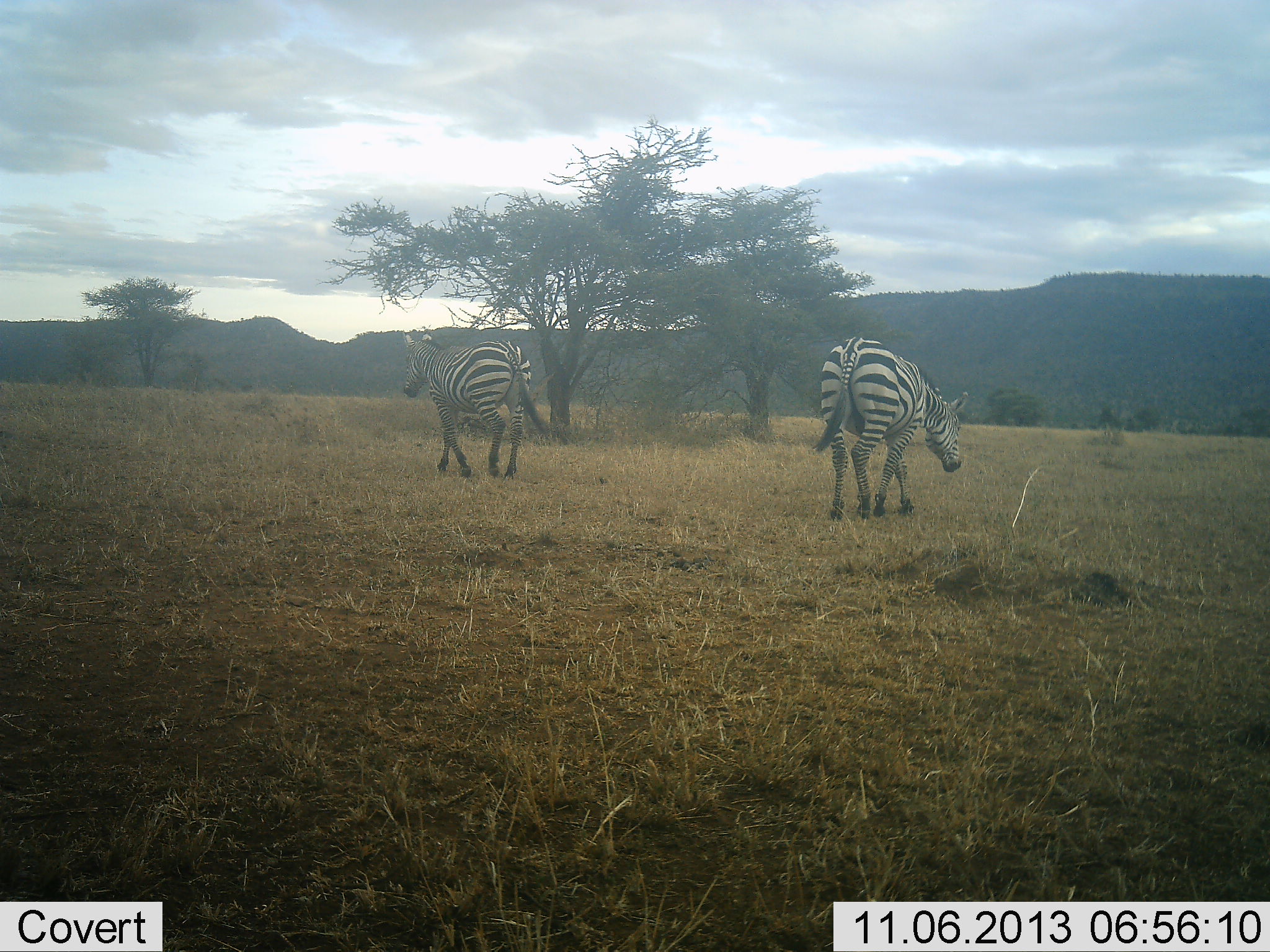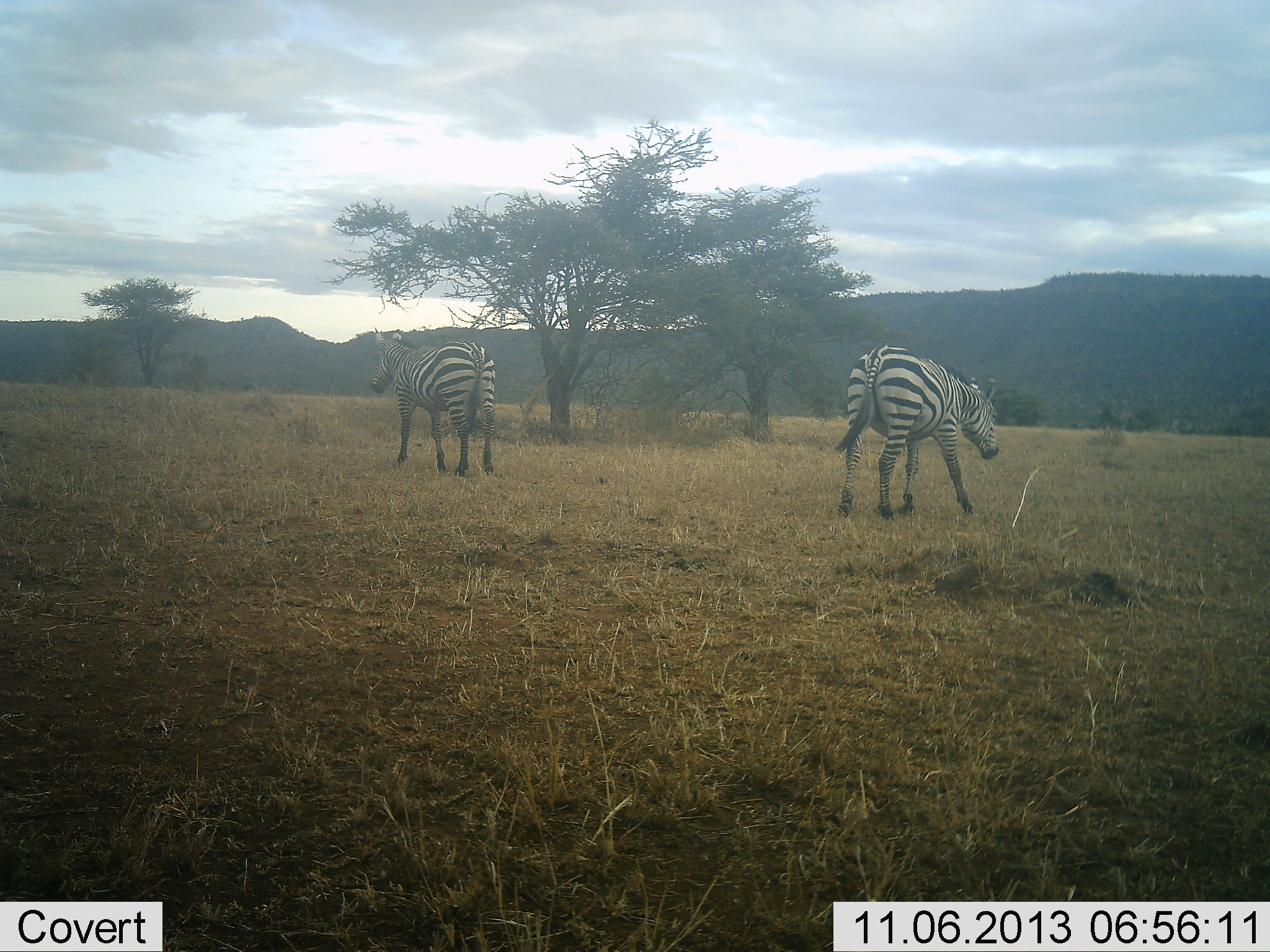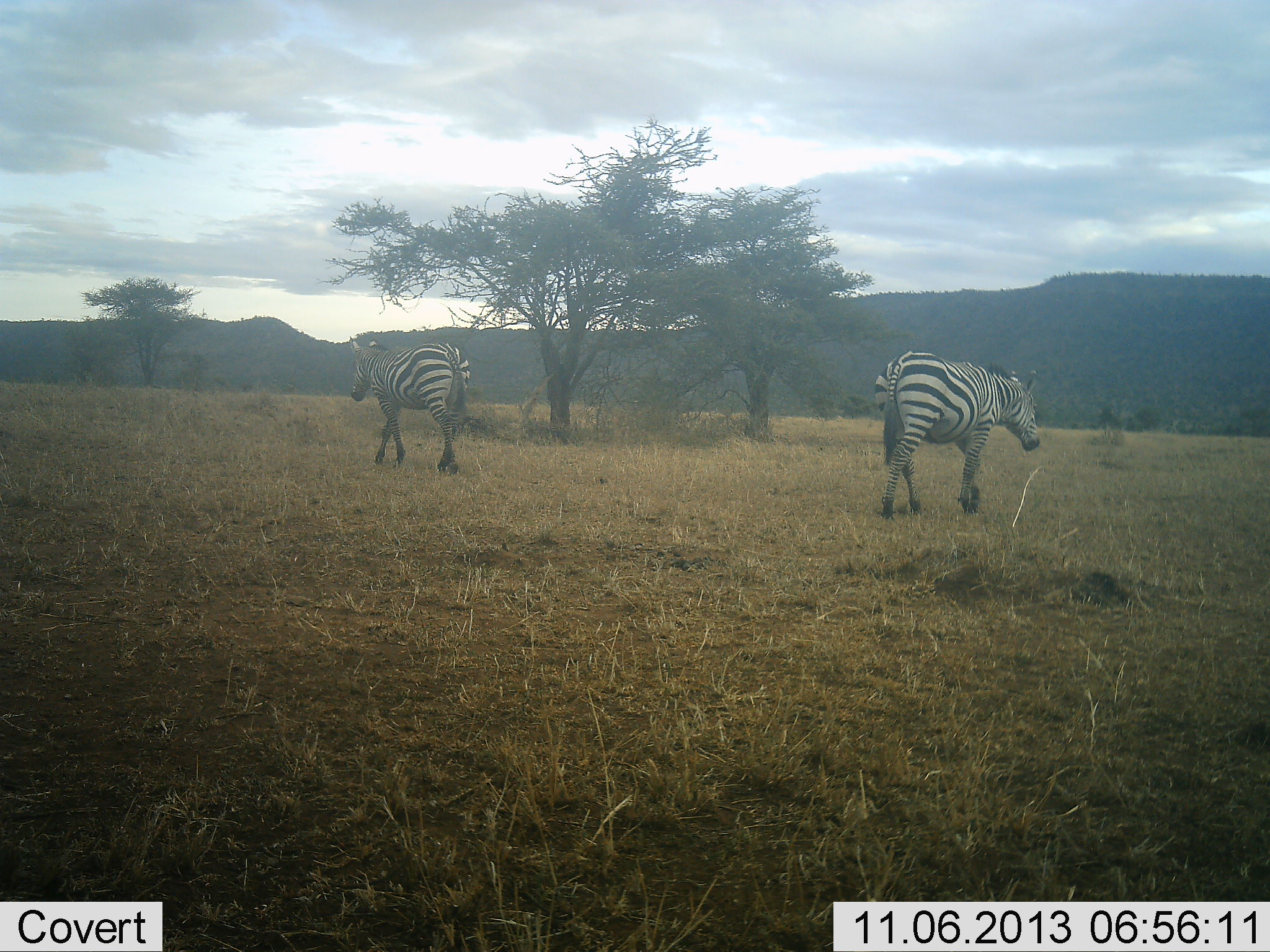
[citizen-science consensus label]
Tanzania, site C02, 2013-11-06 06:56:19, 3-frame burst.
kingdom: Animalia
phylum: Chordata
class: Mammalia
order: Perissodactyla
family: Equidae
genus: Equus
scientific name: Equus quagga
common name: plains zebra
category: zebra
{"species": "zebra (plains zebra) (Equus quagga)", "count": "2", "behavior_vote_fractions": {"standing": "20%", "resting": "0%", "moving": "100%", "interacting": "0%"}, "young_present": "0%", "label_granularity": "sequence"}